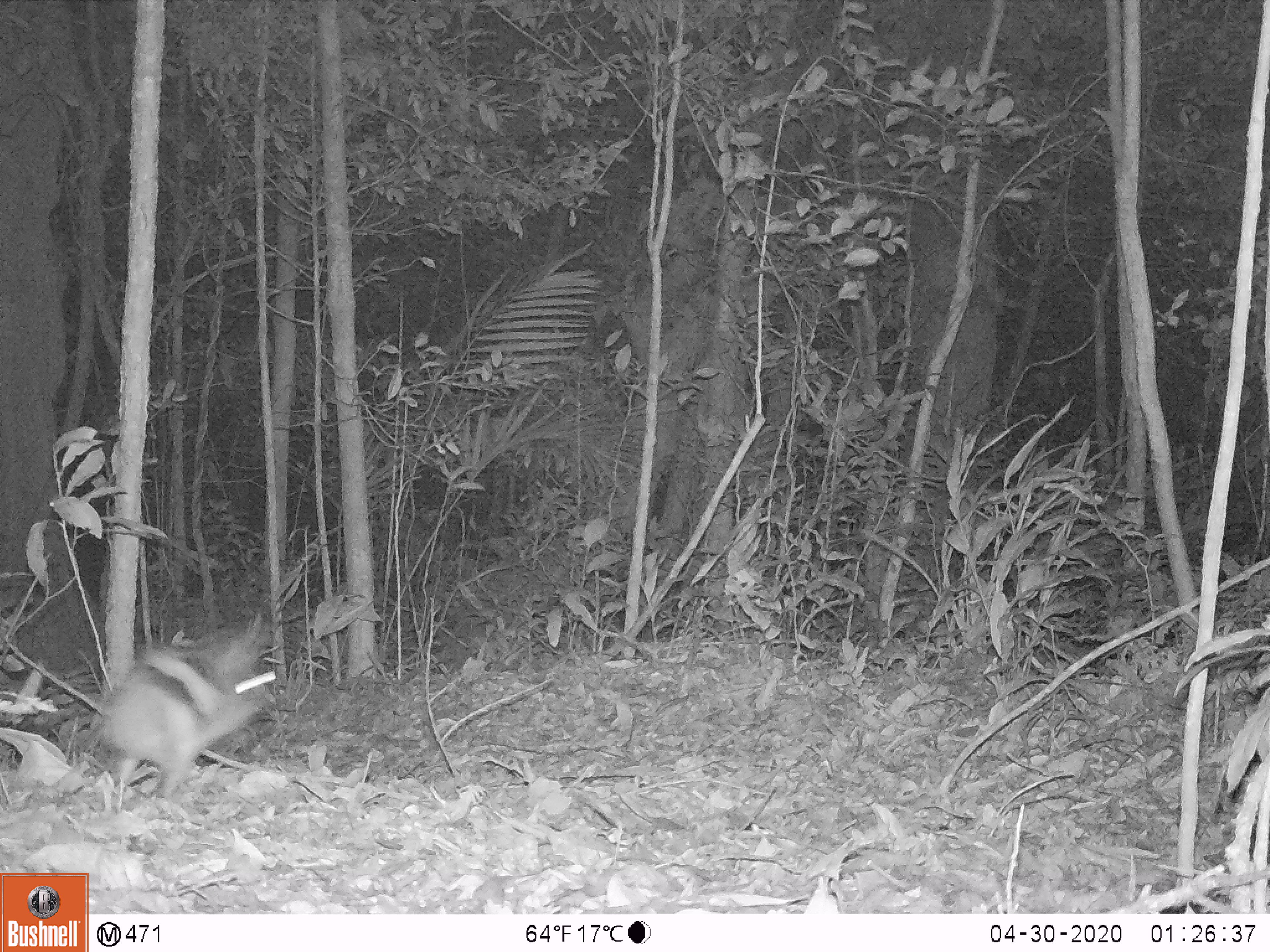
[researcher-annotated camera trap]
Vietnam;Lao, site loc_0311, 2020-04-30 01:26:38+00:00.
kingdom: Animalia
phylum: Chordata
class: Mammalia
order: Lagomorpha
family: Leporidae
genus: Nesolagus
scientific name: Nesolagus timminsi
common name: annamite striped rabbit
Annamite striped rabbit (Nesolagus timminsi). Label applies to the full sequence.